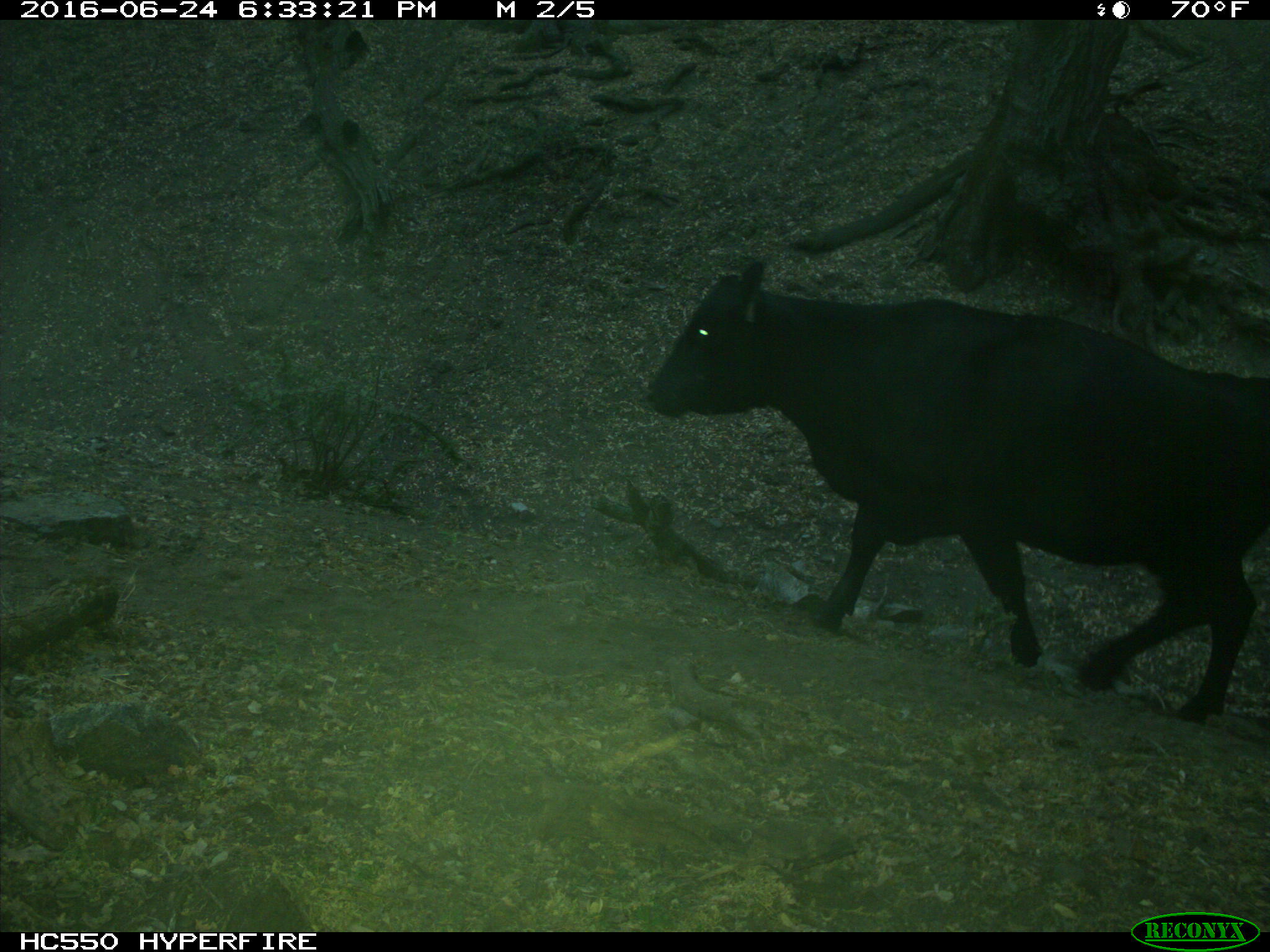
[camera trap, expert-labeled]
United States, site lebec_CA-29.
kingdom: Animalia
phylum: Chordata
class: Mammalia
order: Artiodactyla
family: Bovidae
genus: Bos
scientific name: Bos taurus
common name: domestic cow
Bos taurus (domestic cow).